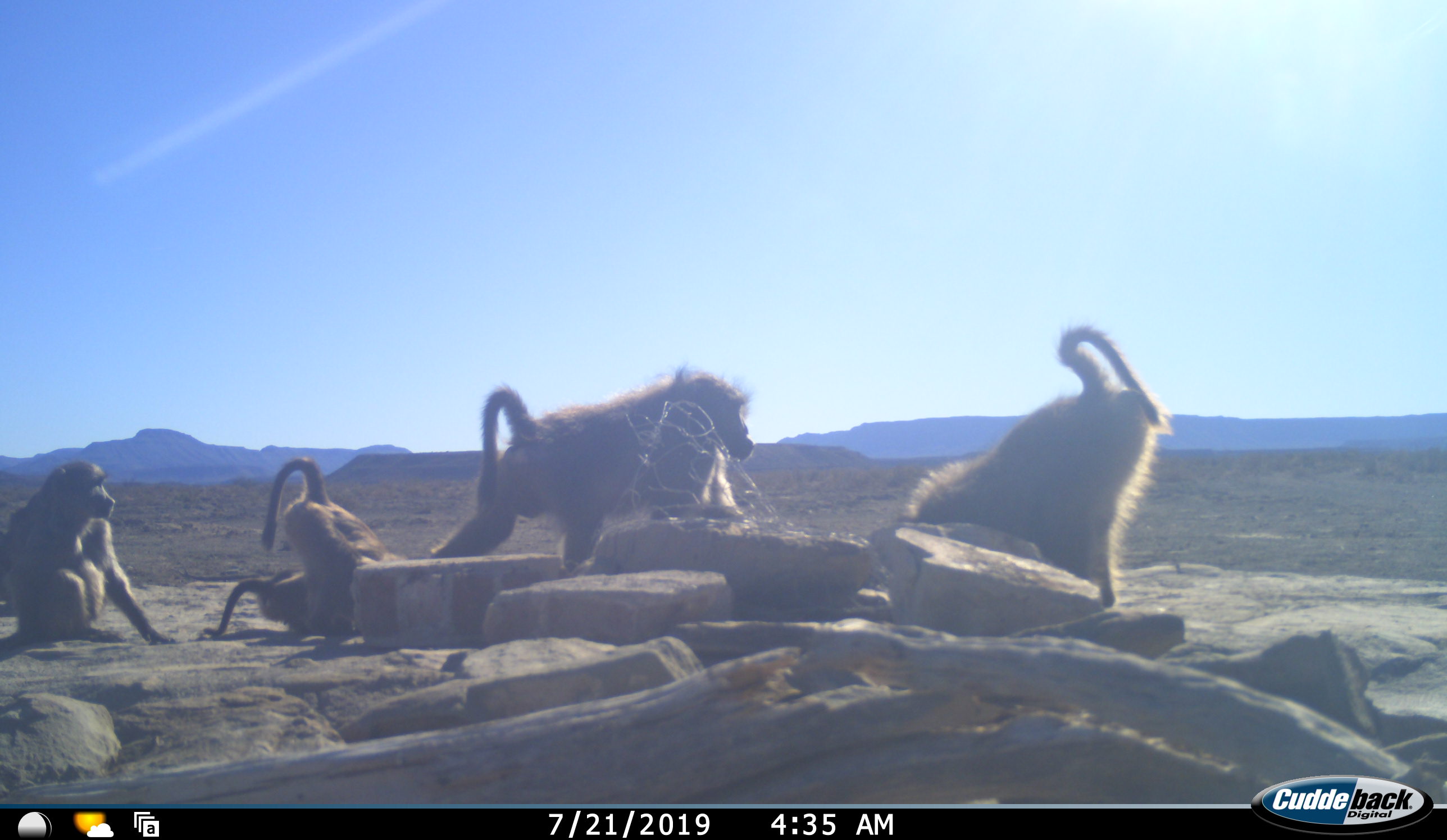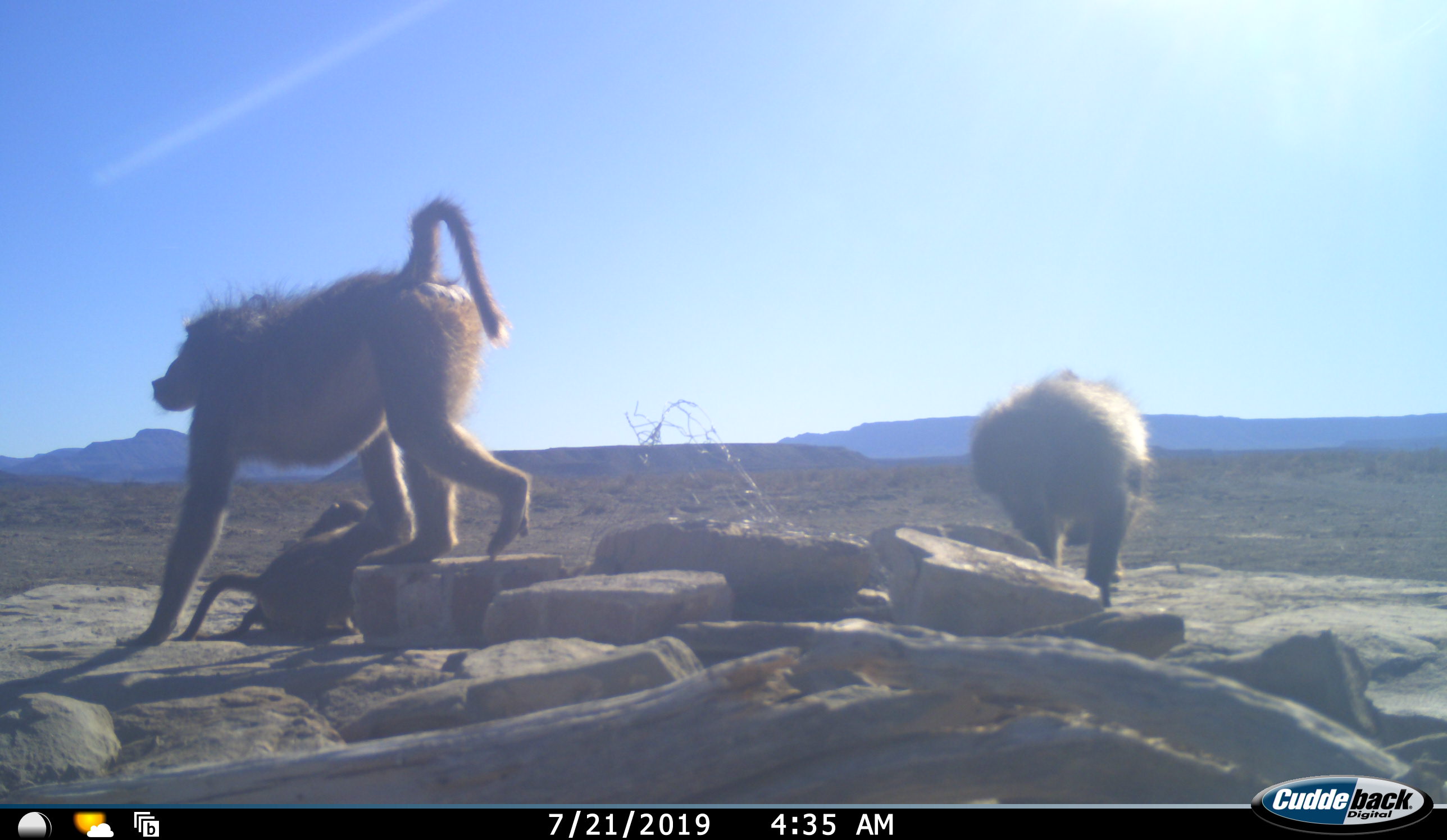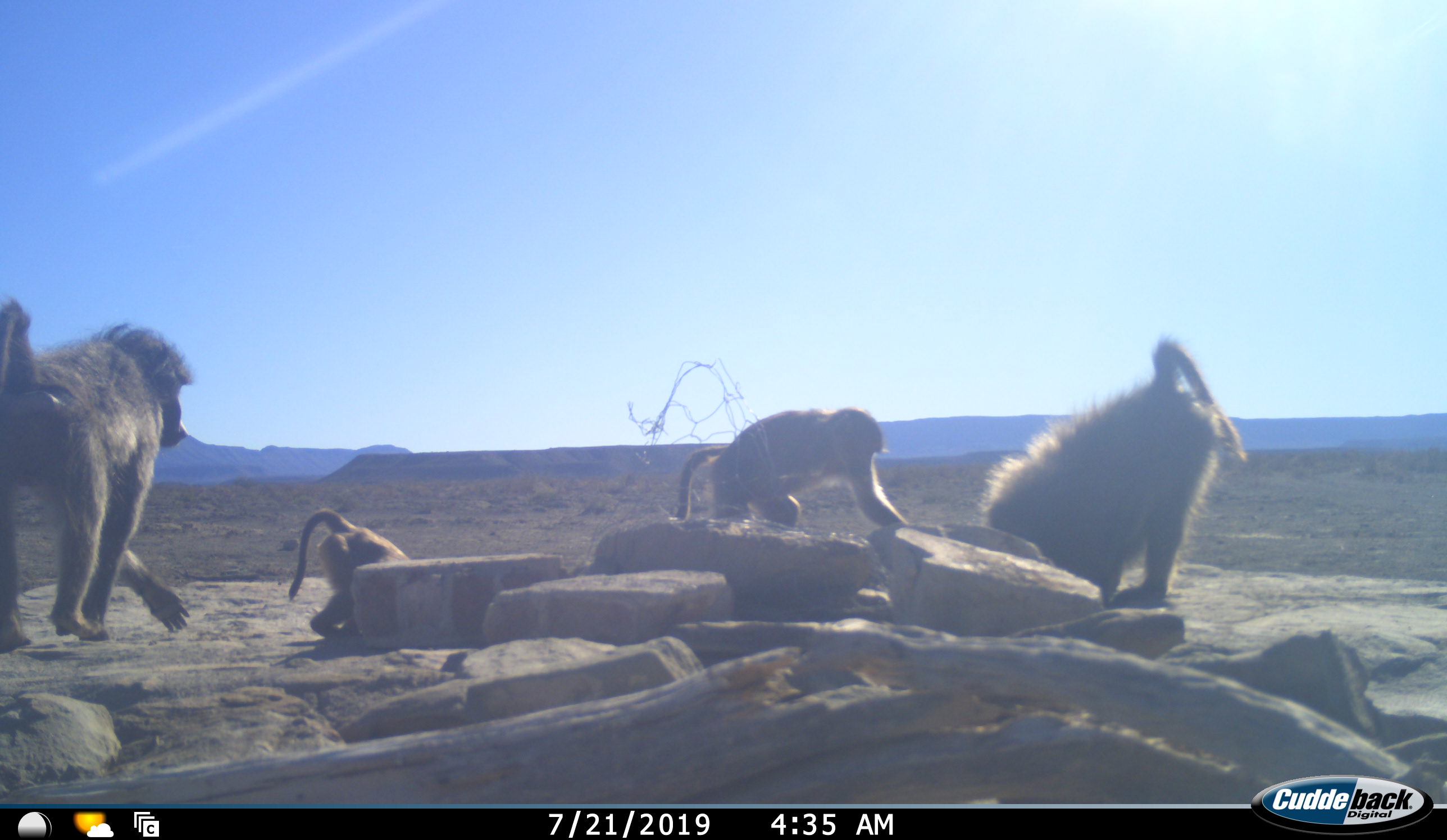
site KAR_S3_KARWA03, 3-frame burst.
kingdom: Animalia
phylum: Chordata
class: Mammalia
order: Primates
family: Cercopithecidae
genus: Papio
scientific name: Papio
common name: baboon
Baboon (Papio), count 5. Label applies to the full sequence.